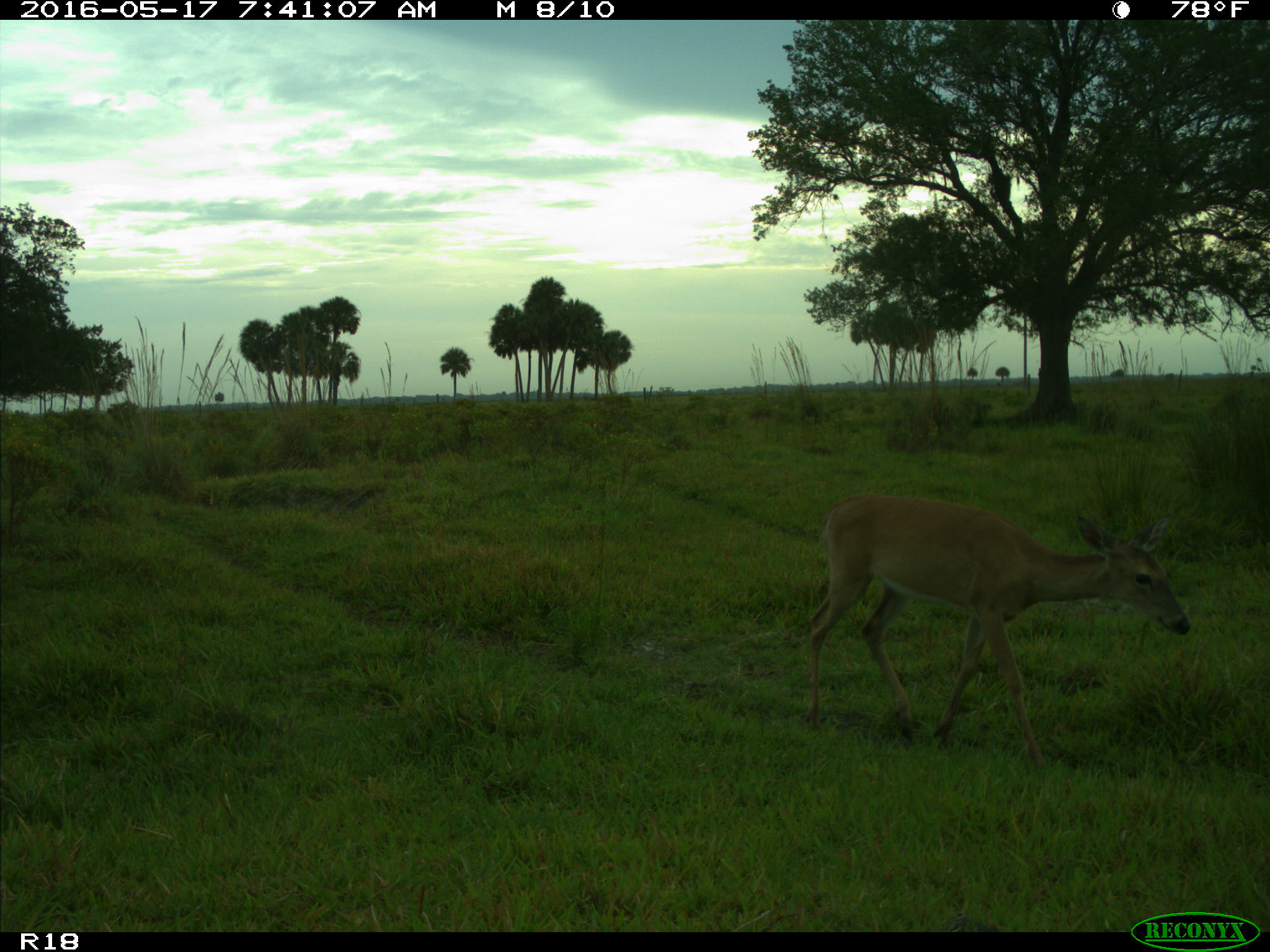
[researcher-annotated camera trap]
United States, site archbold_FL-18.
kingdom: Animalia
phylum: Chordata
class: Mammalia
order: Artiodactyla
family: Cervidae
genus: Odocoileus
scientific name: Odocoileus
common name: deer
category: unidentified deer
Unidentified deer (deer) (Odocoileus).